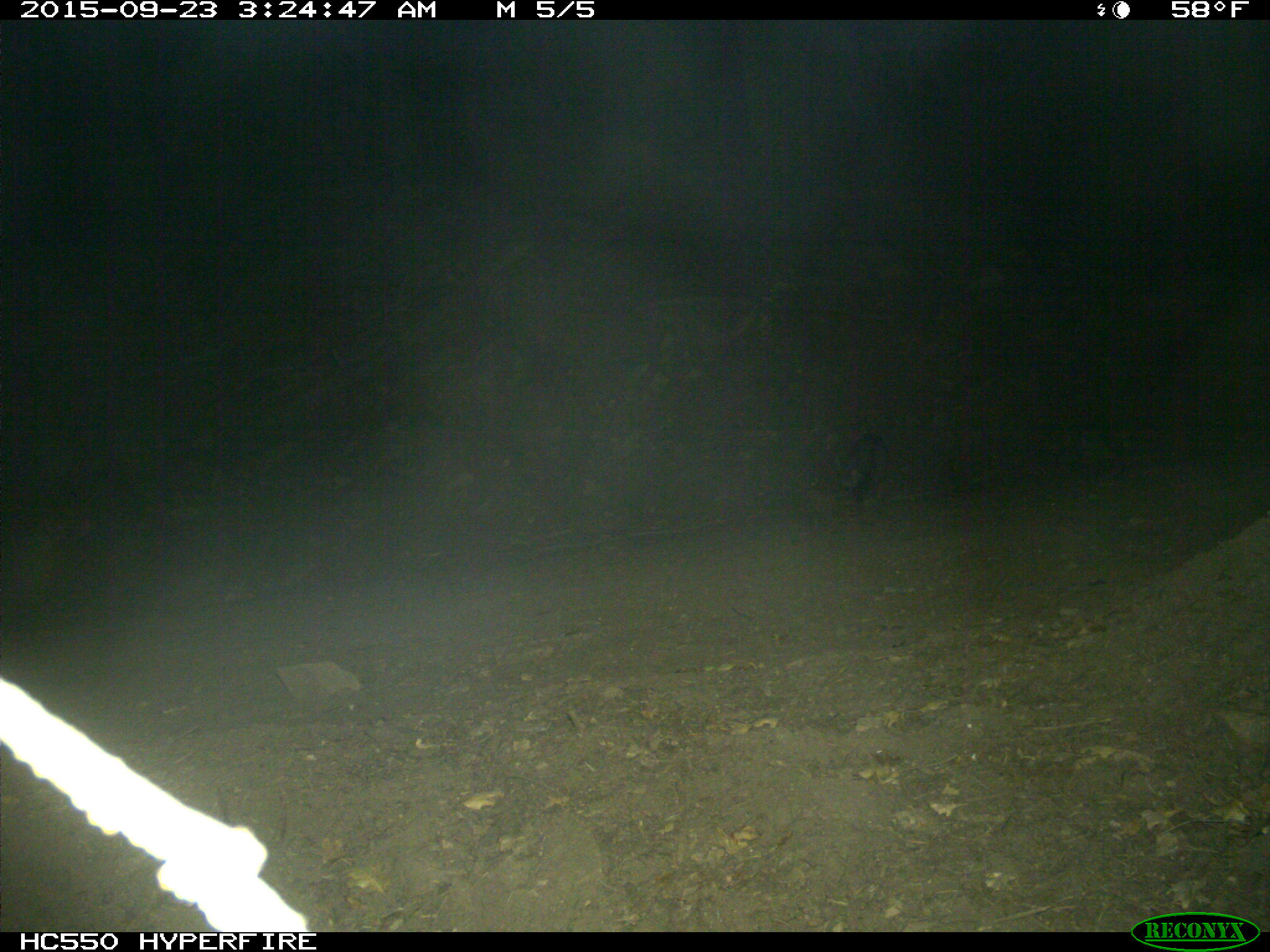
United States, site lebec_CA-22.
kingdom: Animalia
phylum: Chordata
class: Mammalia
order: Carnivora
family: Canidae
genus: Urocyon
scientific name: Urocyon cinereoargenteus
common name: gray fox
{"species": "Urocyon cinereoargenteus (gray fox)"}